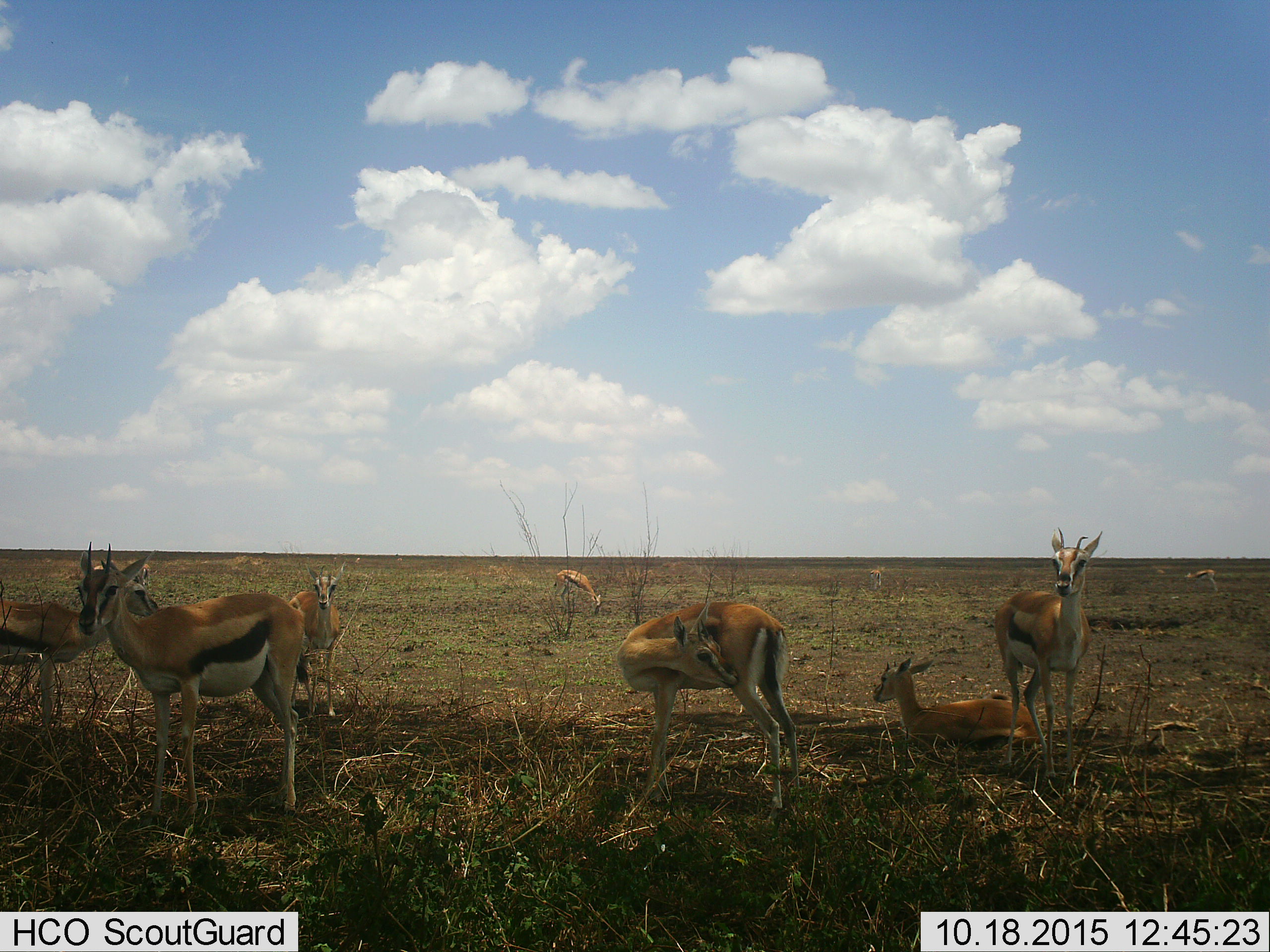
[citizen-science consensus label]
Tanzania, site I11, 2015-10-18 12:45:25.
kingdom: Animalia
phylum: Chordata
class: Mammalia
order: Artiodactyla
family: Bovidae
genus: Eudorcas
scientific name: Eudorcas thomsonii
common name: thomson's gazelle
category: gazellethomsons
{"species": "gazellethomsons (thomson's gazelle) (Eudorcas thomsonii)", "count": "7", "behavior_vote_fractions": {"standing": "100%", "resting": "100%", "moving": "0%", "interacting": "0%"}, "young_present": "11%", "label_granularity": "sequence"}